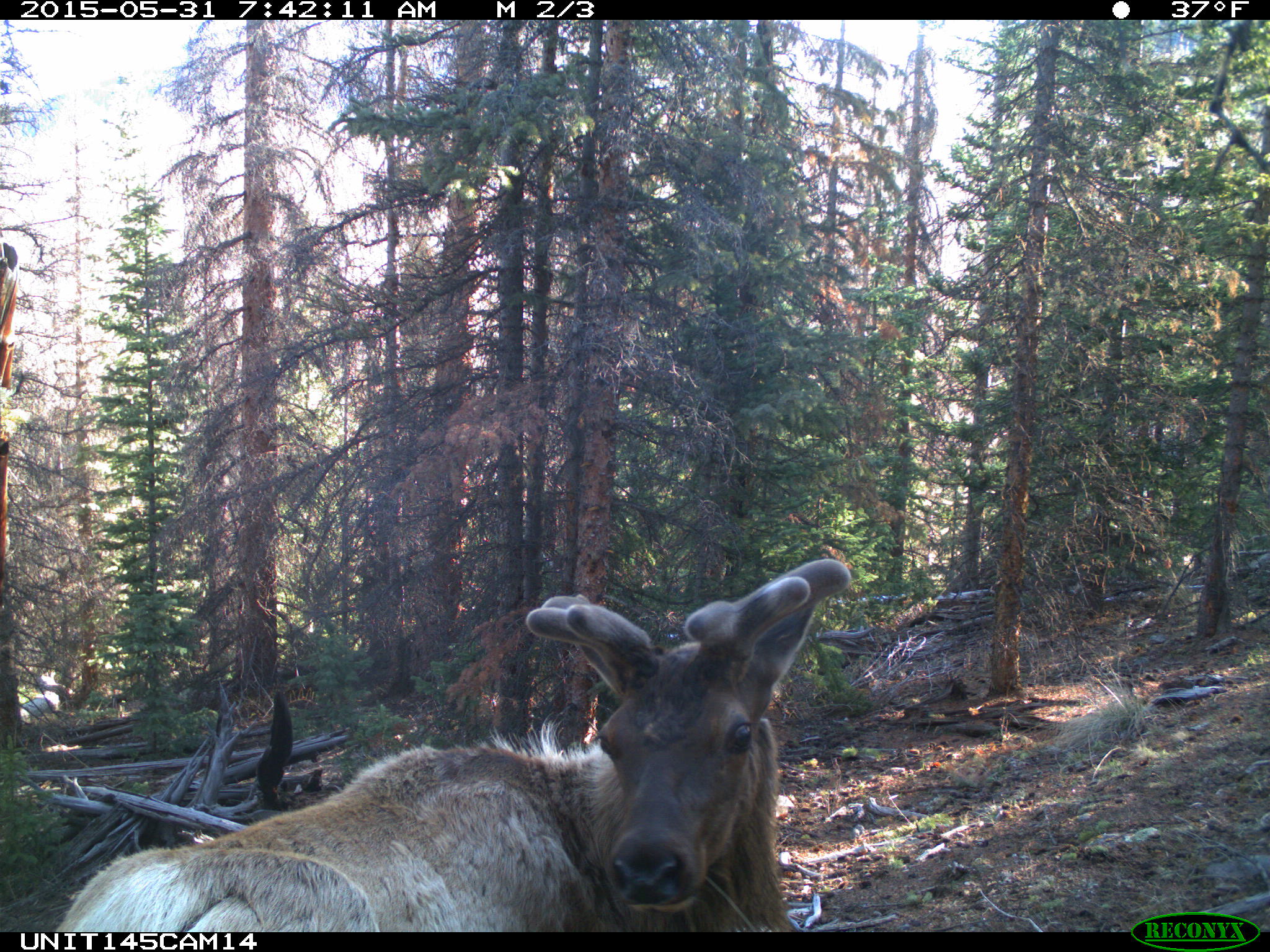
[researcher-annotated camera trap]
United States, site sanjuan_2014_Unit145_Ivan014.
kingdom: Animalia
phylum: Chordata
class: Mammalia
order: Artiodactyla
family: Cervidae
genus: Cervus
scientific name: Cervus elaphus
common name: red deer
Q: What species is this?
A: Cervus elaphus (red deer).